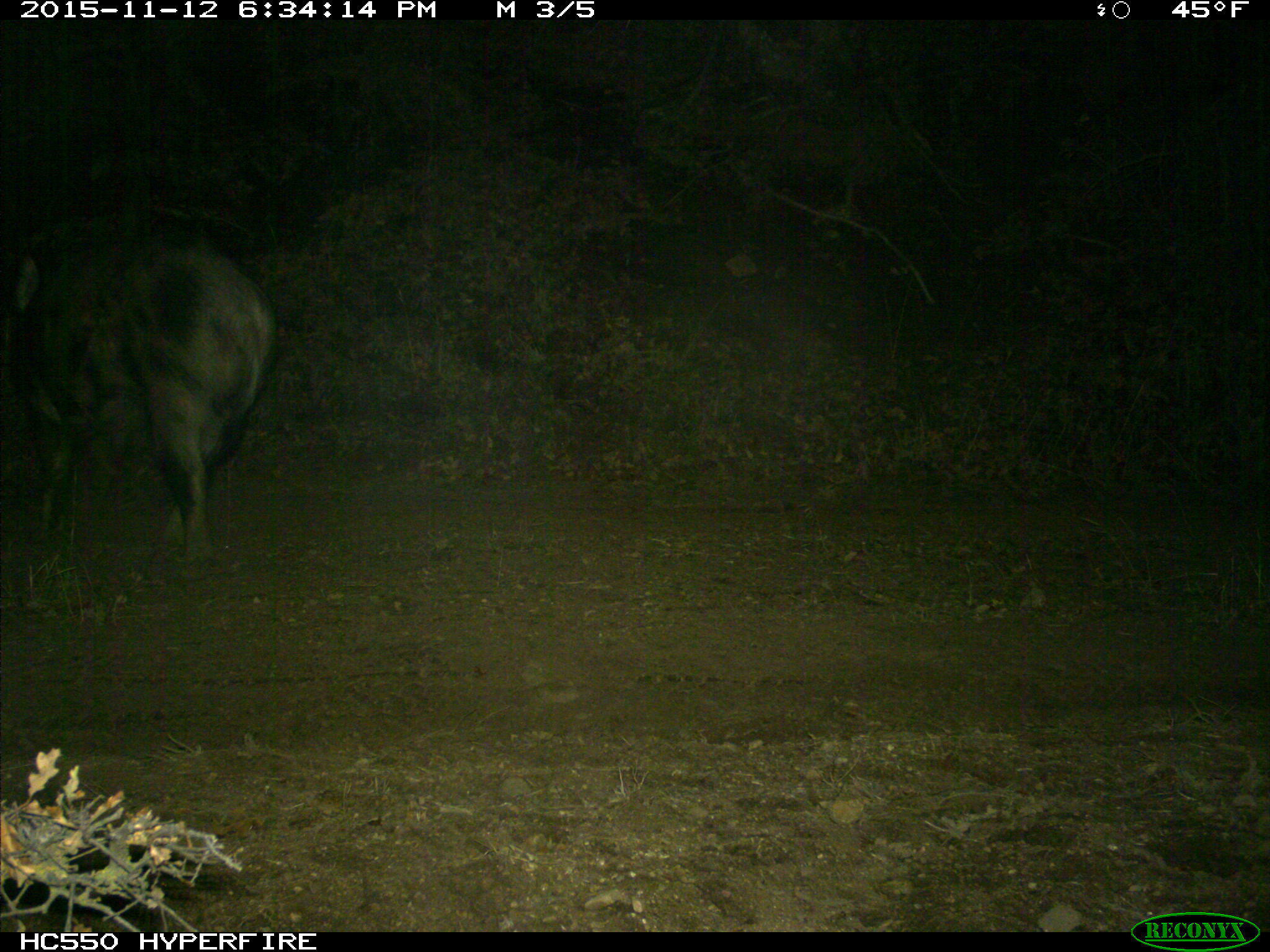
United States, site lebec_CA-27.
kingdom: Animalia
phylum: Chordata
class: Mammalia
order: Artiodactyla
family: Suidae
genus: Sus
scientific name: Sus scrofa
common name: wild boar